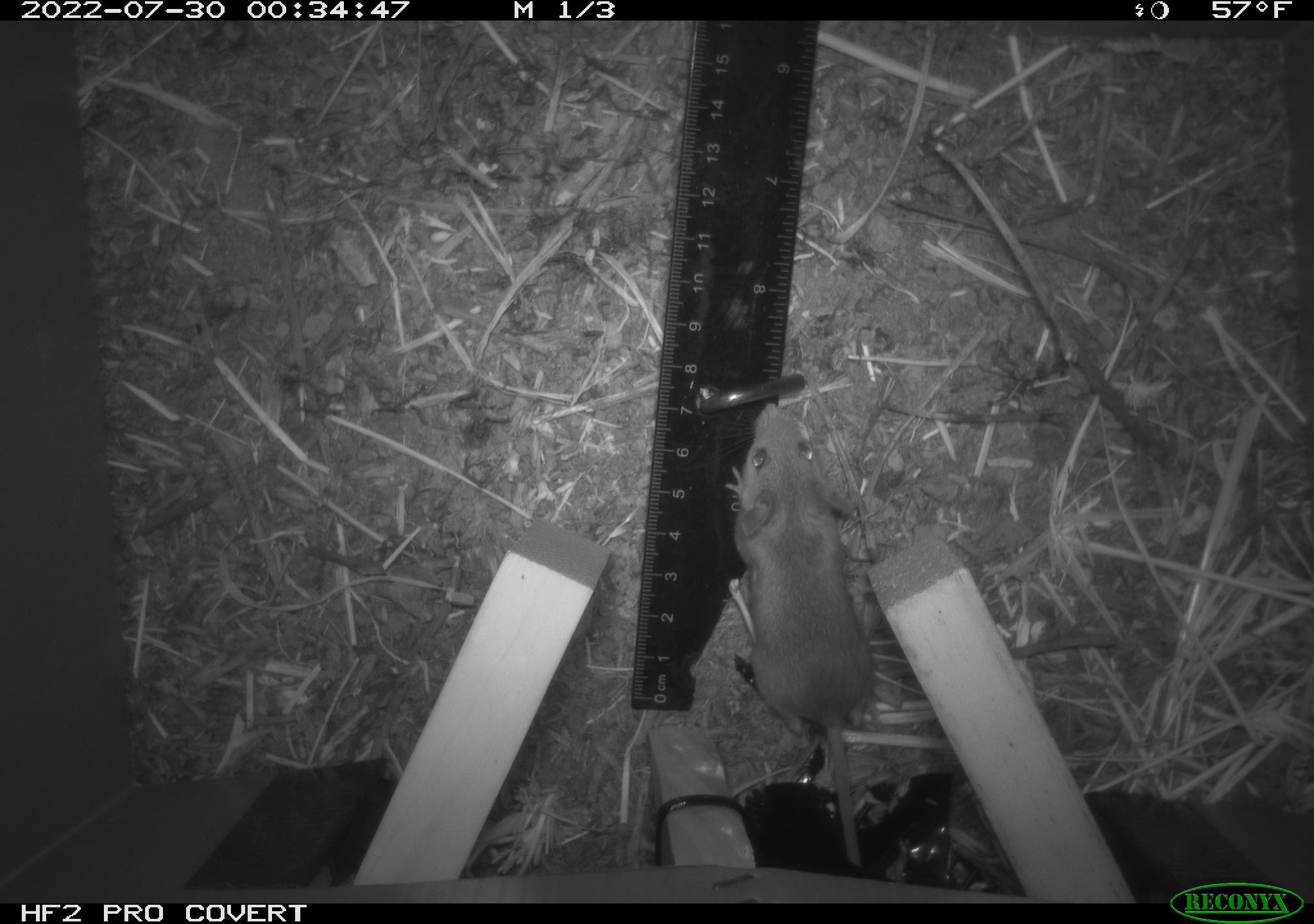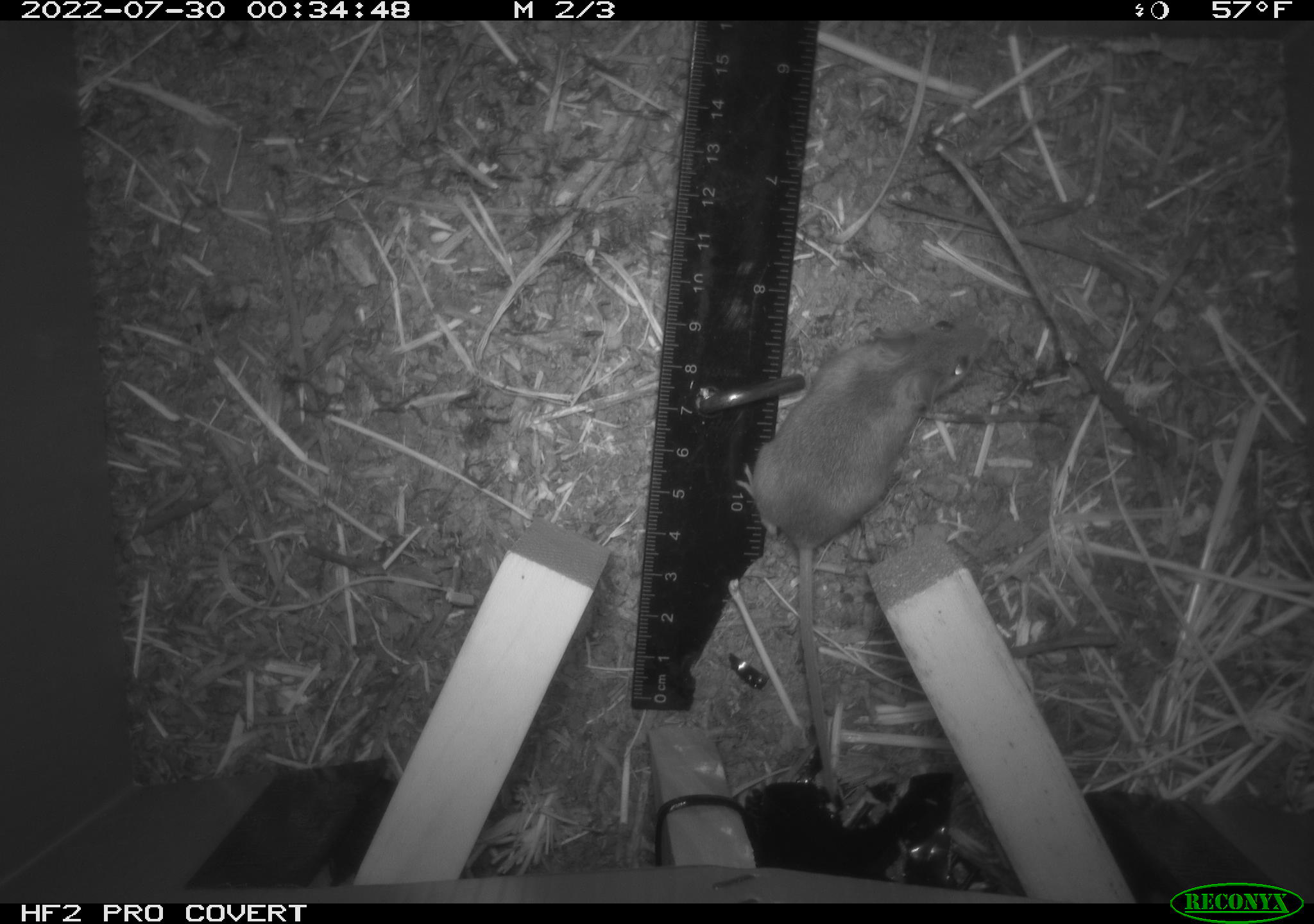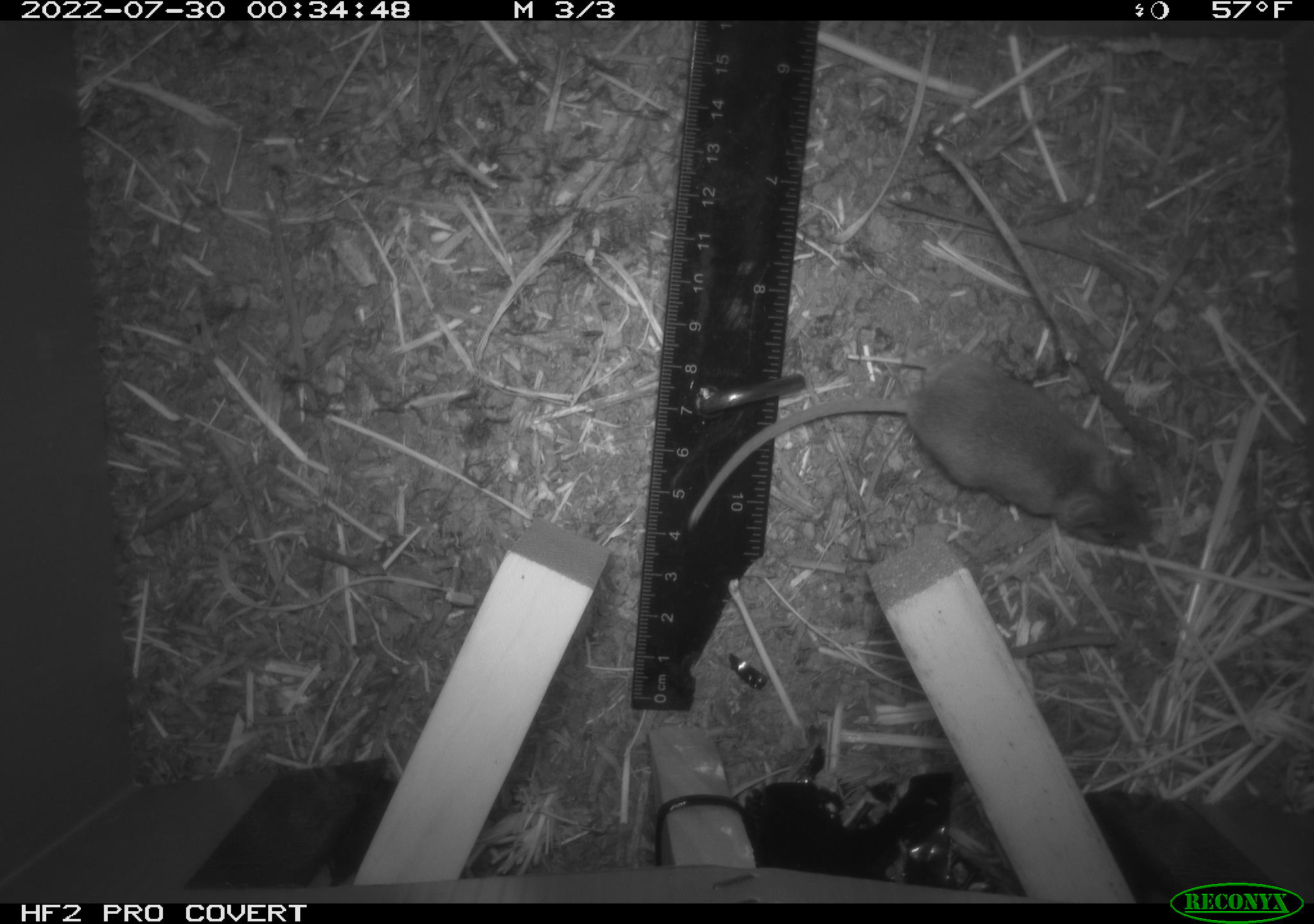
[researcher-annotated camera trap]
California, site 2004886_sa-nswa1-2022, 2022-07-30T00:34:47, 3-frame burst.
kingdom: Animalia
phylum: Chordata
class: Mammalia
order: Rodentia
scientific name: Rodentia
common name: mouse species